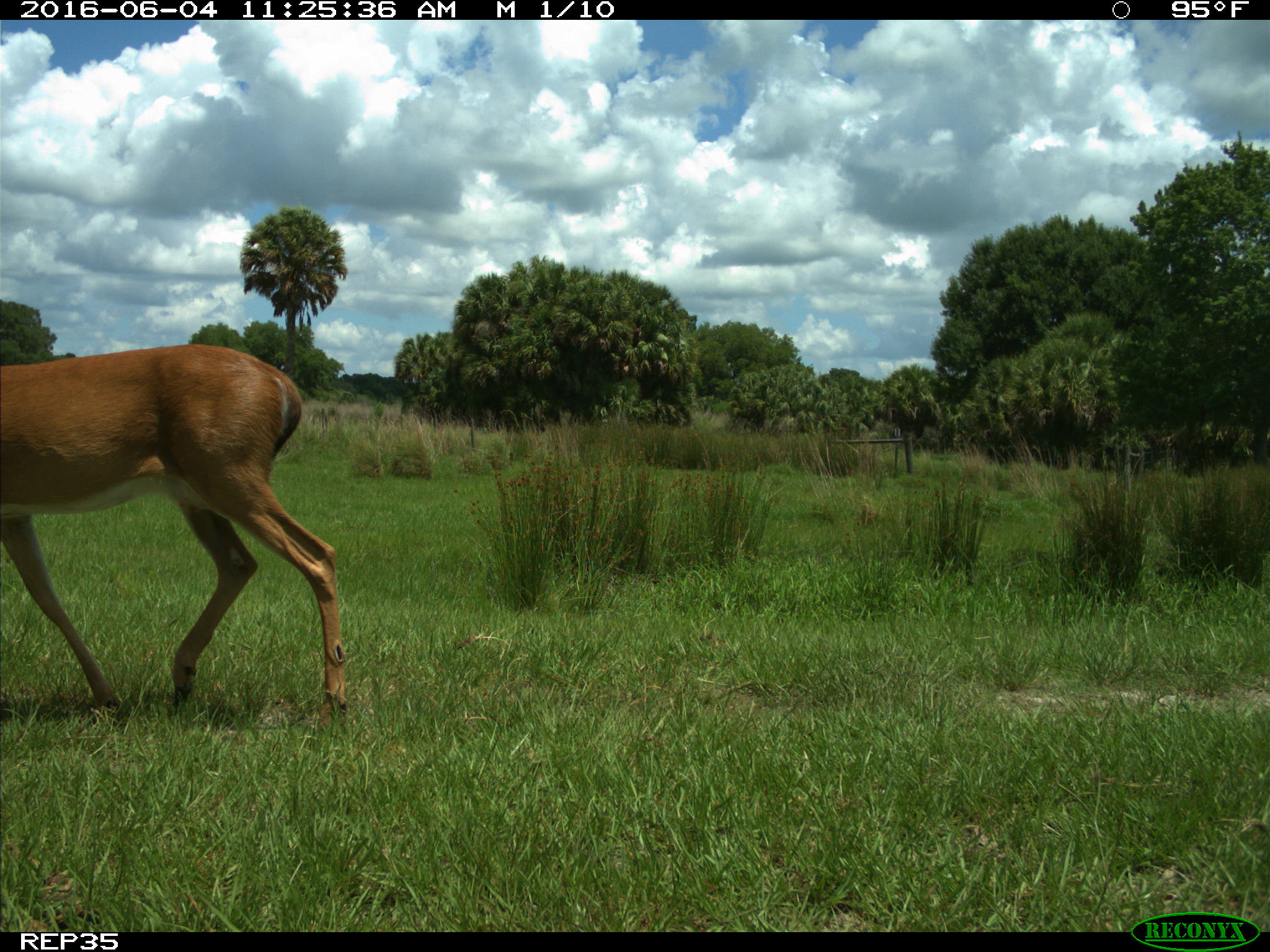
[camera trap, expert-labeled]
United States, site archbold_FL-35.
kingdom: Animalia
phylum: Chordata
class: Mammalia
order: Artiodactyla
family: Cervidae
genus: Odocoileus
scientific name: Odocoileus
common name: deer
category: unidentified deer